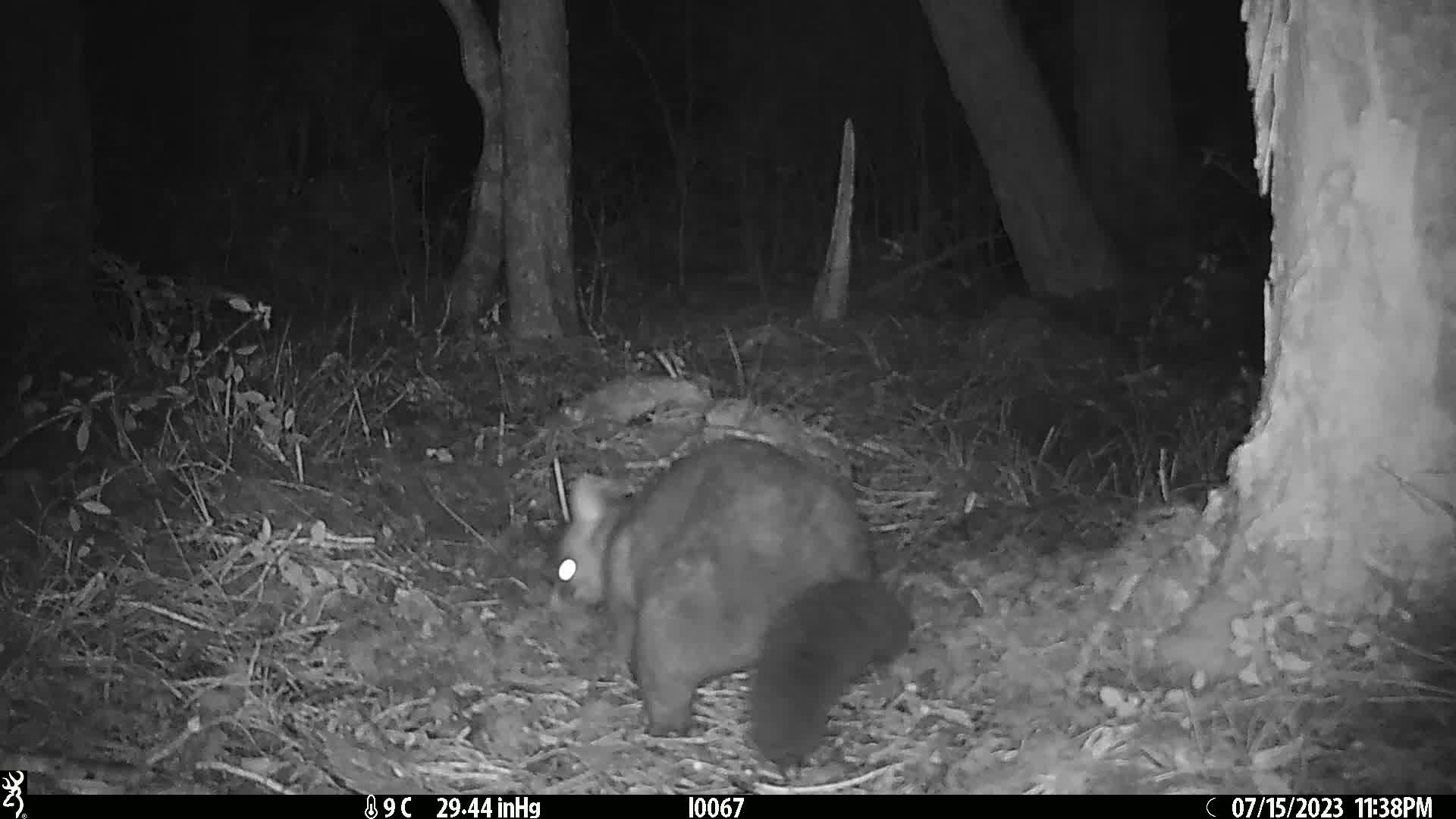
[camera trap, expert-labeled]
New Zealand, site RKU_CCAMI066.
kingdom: Animalia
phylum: Chordata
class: Mammalia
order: Diprotodontia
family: Phalangeridae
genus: Trichosurus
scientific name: Trichosurus vulpecula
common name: common brushtail possum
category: possum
Possum (common brushtail possum) (Trichosurus vulpecula).